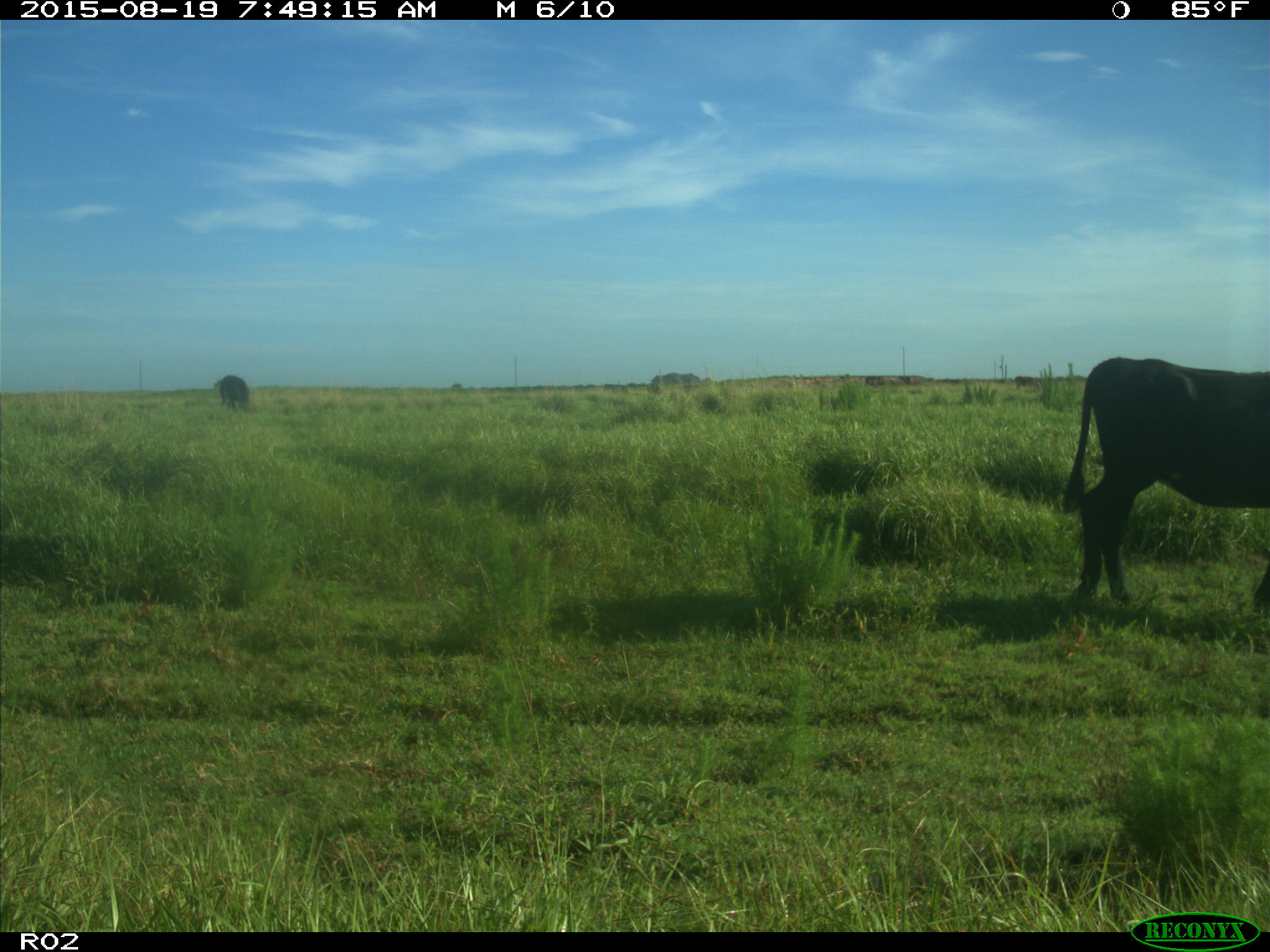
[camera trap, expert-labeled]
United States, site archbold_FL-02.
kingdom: Animalia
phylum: Chordata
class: Mammalia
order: Artiodactyla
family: Bovidae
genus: Bos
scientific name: Bos taurus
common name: domestic cow